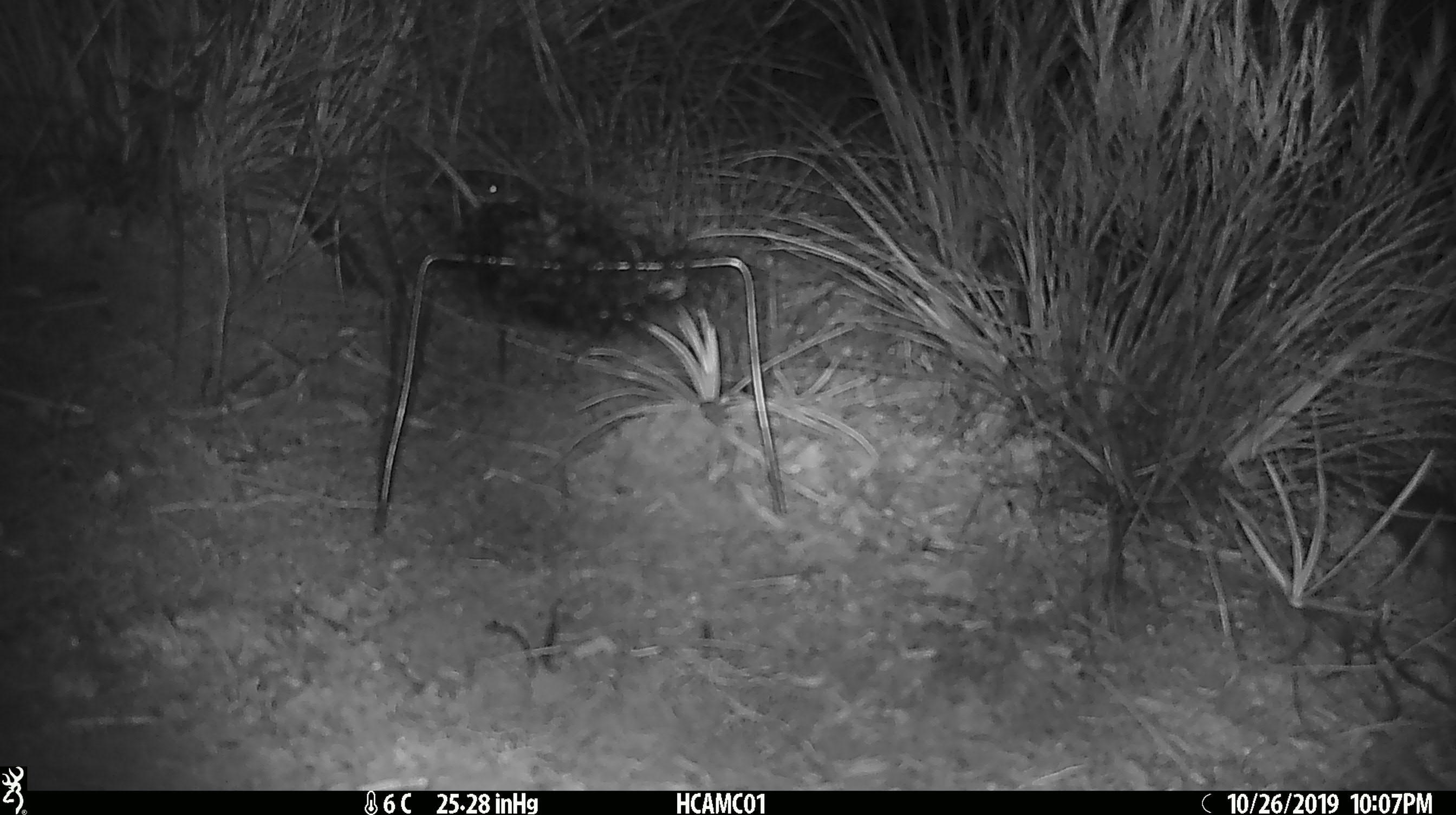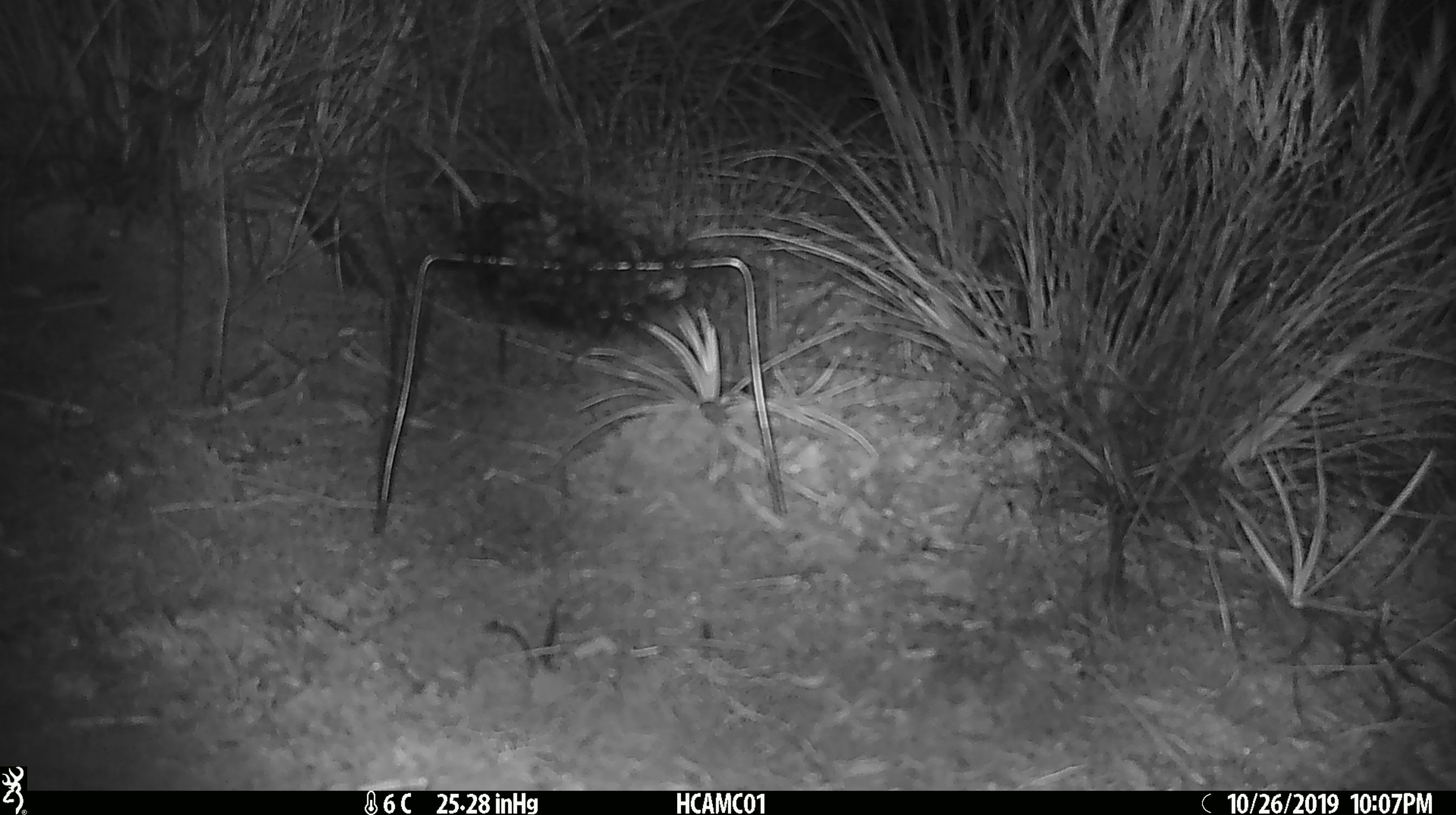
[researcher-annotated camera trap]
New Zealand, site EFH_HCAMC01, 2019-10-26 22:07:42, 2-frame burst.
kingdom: Animalia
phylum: Chordata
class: Mammalia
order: Rodentia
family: Muridae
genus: Mus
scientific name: Mus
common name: mouse